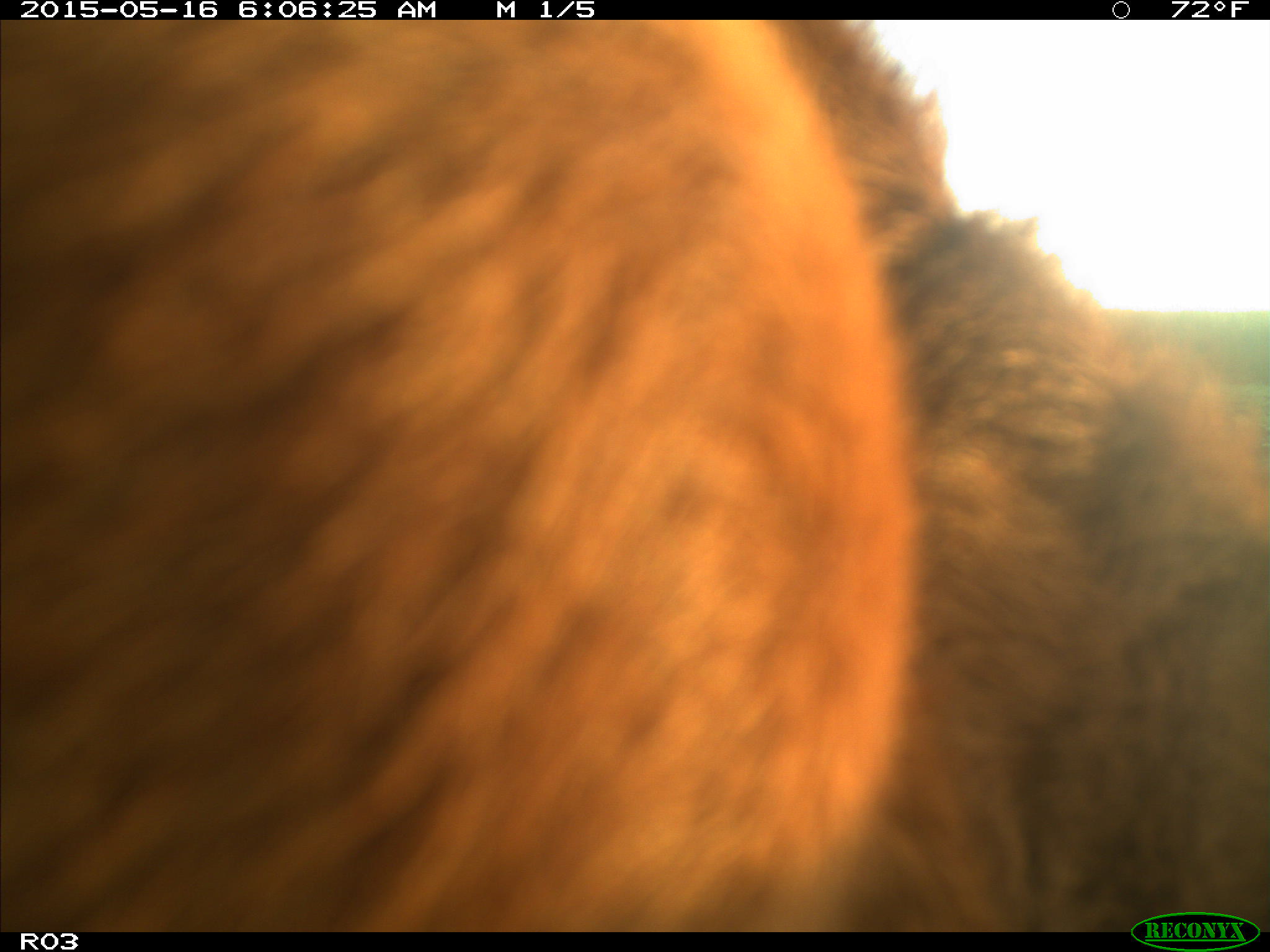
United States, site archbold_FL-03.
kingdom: Animalia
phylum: Chordata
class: Mammalia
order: Artiodactyla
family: Bovidae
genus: Bos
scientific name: Bos taurus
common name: domestic cow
Bos taurus (domestic cow).